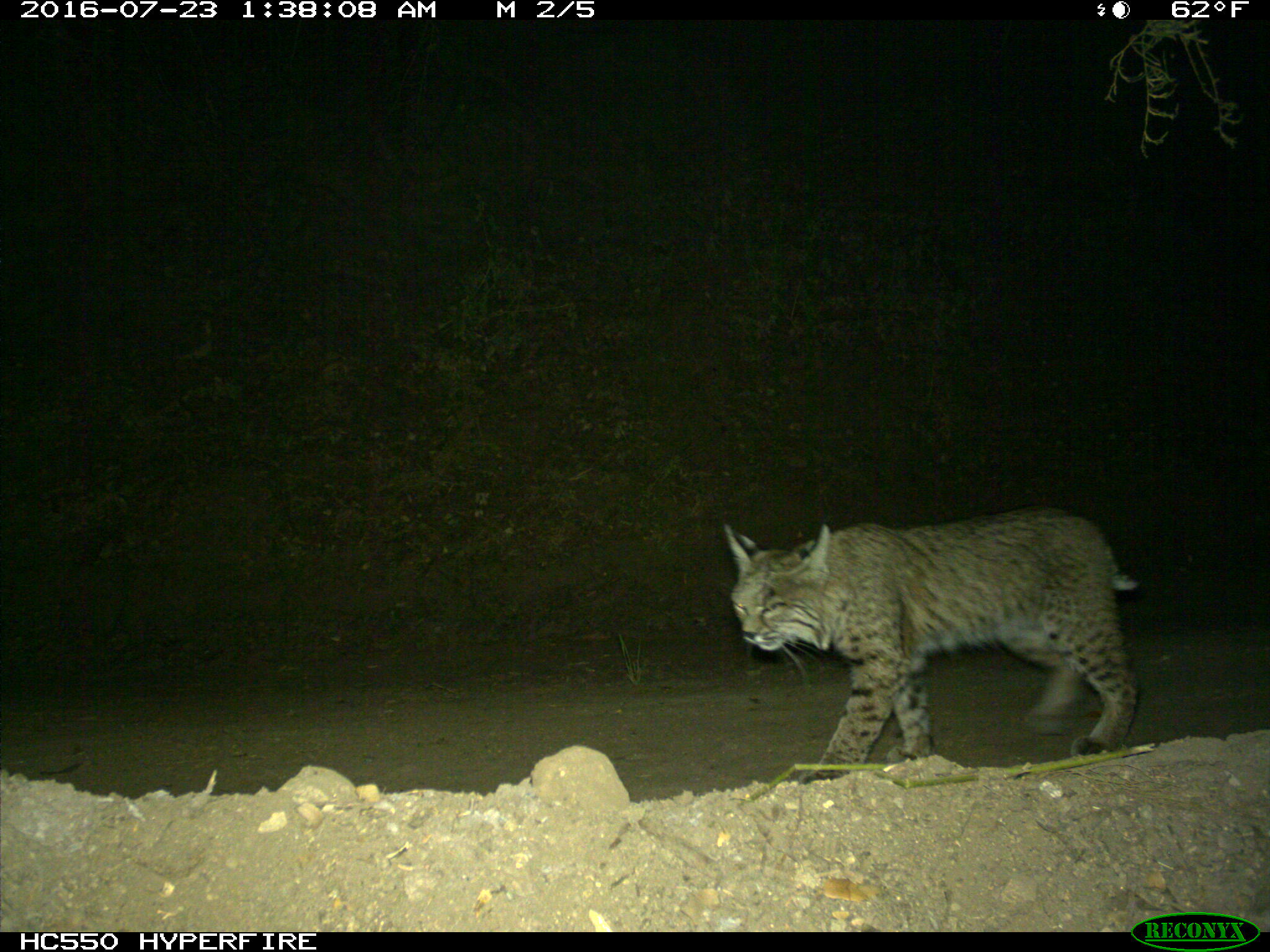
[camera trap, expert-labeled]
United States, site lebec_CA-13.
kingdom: Animalia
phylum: Chordata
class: Mammalia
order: Carnivora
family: Felidae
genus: Lynx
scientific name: Lynx rufus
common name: bobcat